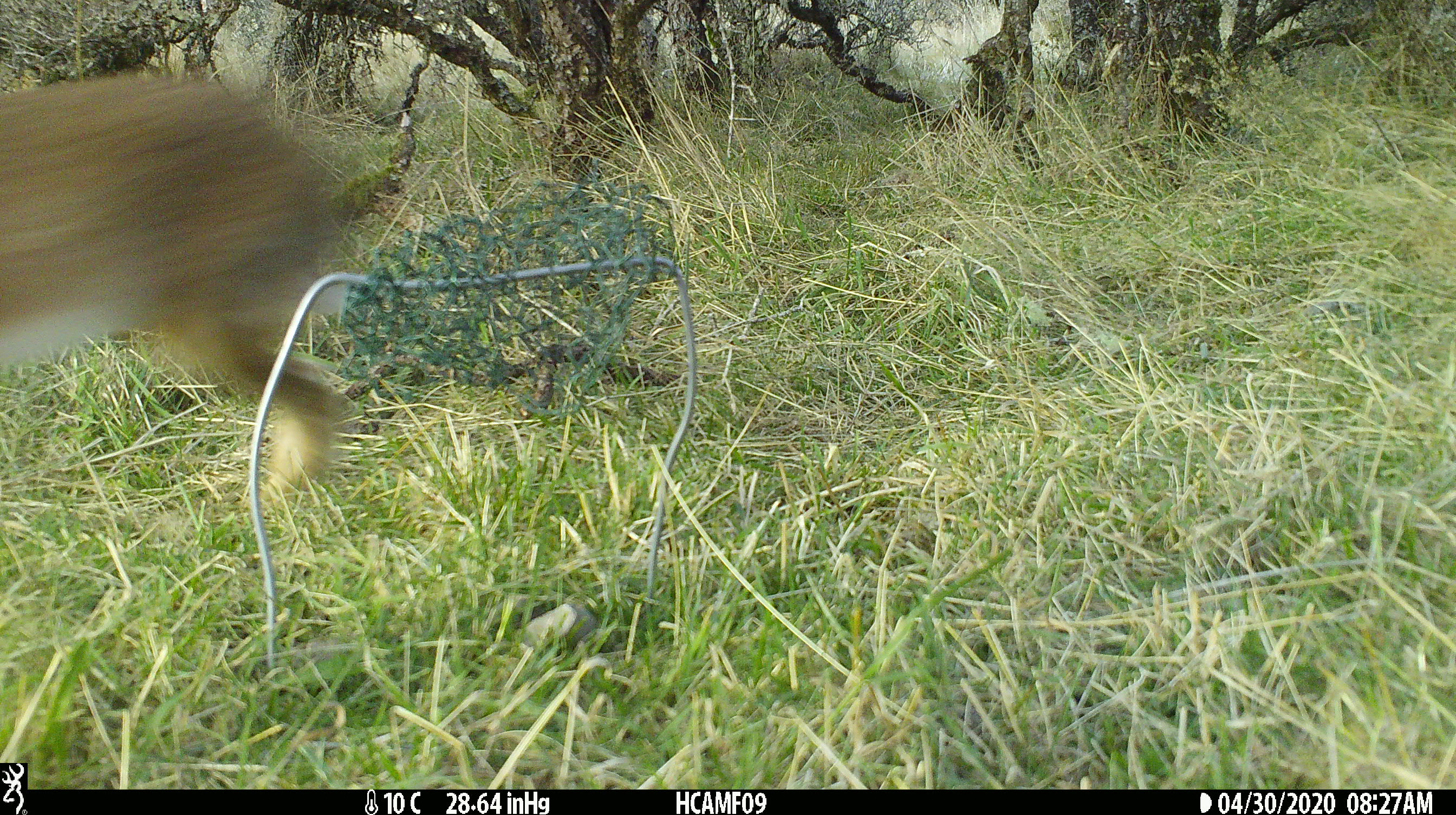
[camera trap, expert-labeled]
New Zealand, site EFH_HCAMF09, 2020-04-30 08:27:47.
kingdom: Animalia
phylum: Chordata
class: Mammalia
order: Lagomorpha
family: Leporidae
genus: Lepus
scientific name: Lepus europaeus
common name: brown hare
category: hare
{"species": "hare (brown hare) (Lepus europaeus)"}